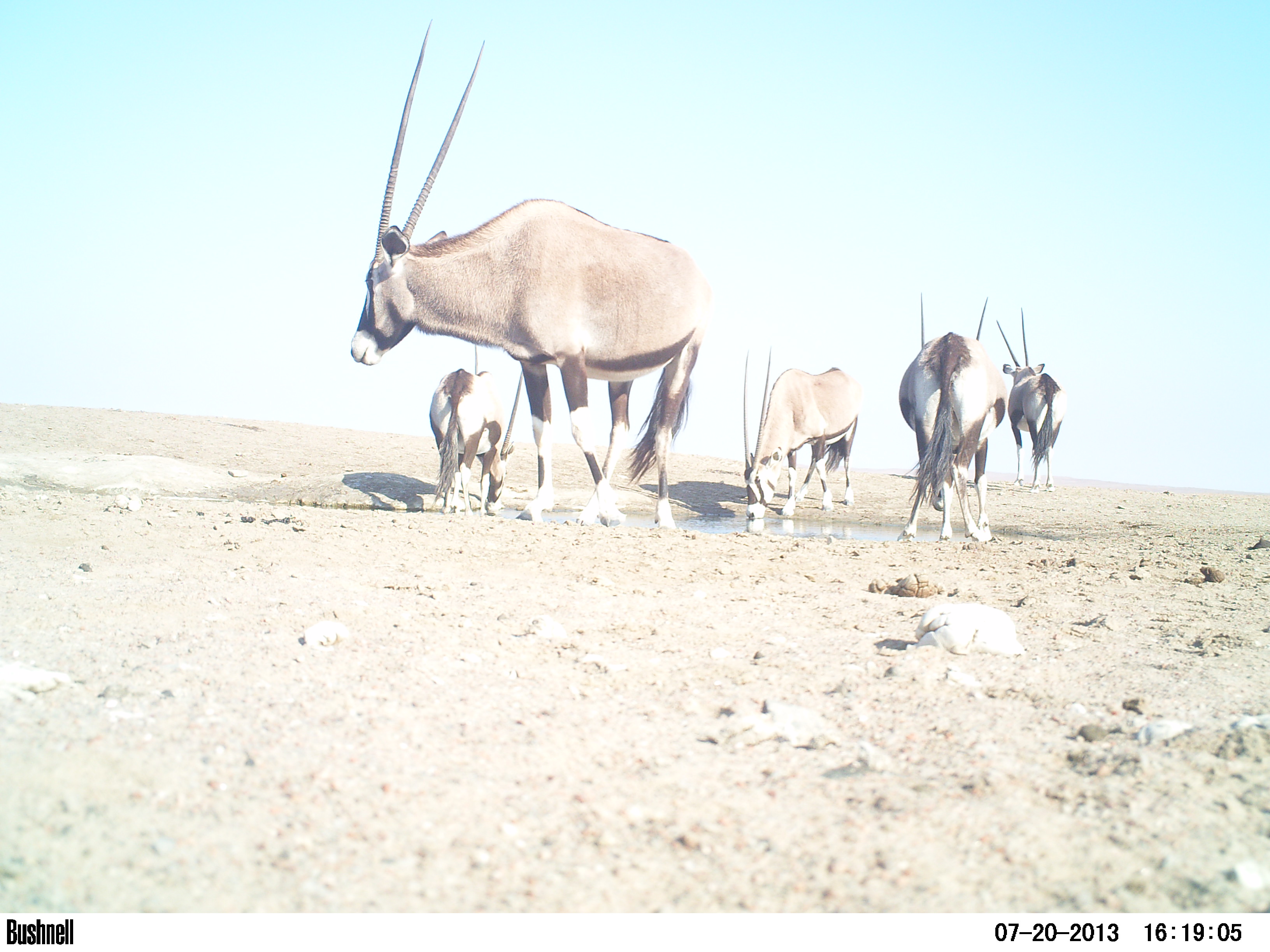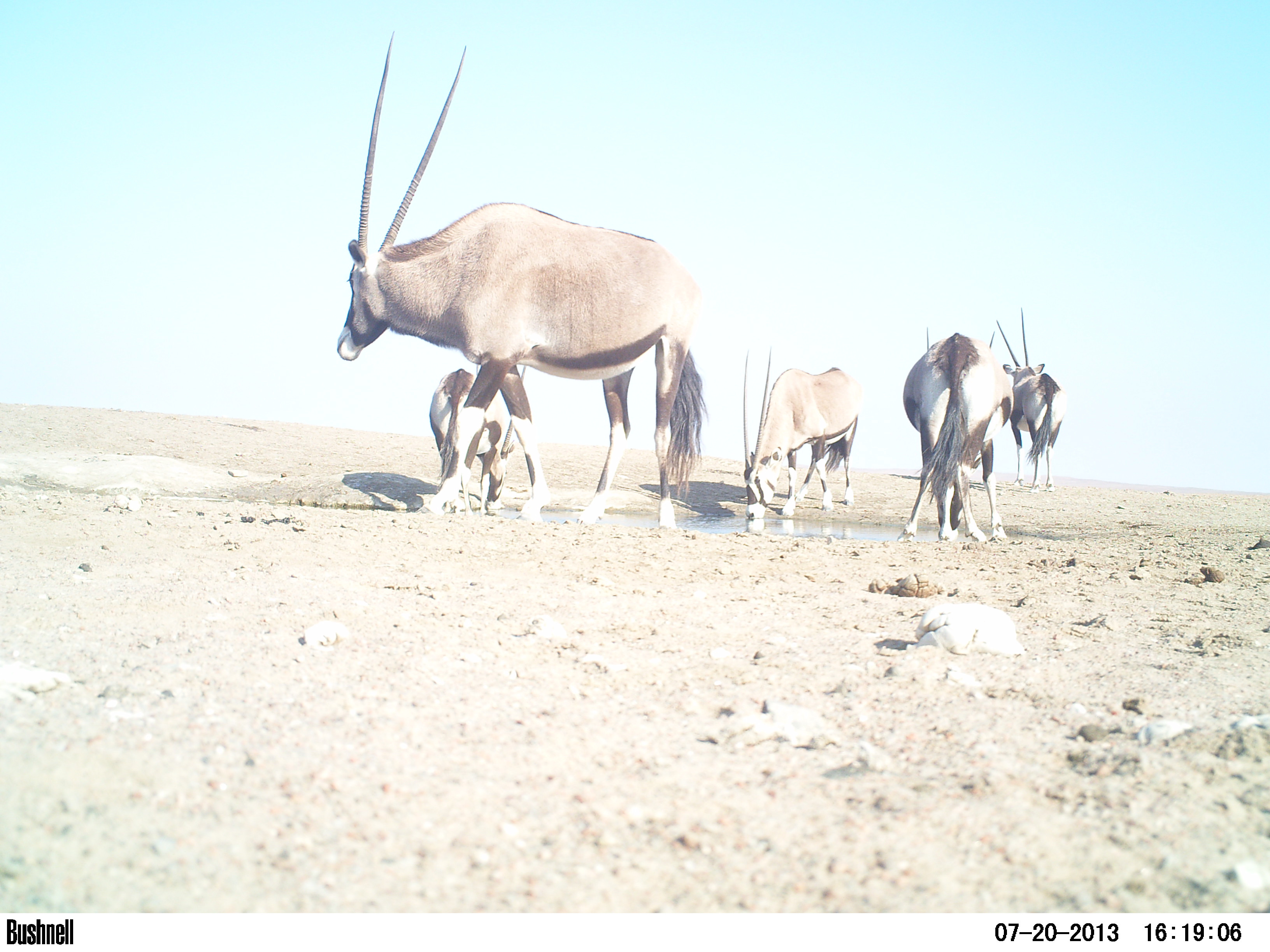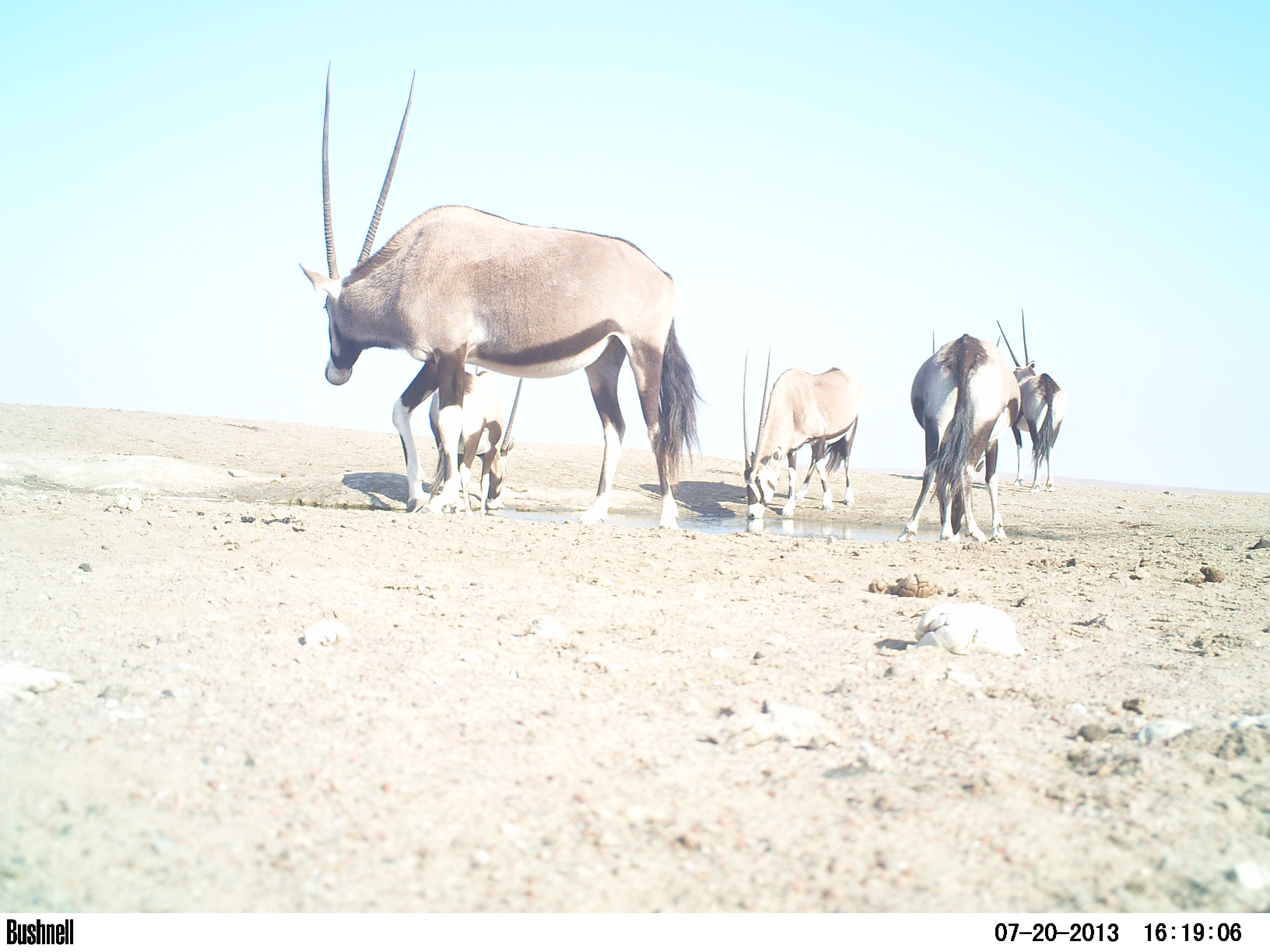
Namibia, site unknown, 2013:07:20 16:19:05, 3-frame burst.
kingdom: Animalia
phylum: Chordata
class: Mammalia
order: Artiodactyla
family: Bovidae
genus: Oryx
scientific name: Oryx gazella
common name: gemsbok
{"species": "Oryx gazella (gemsbok)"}